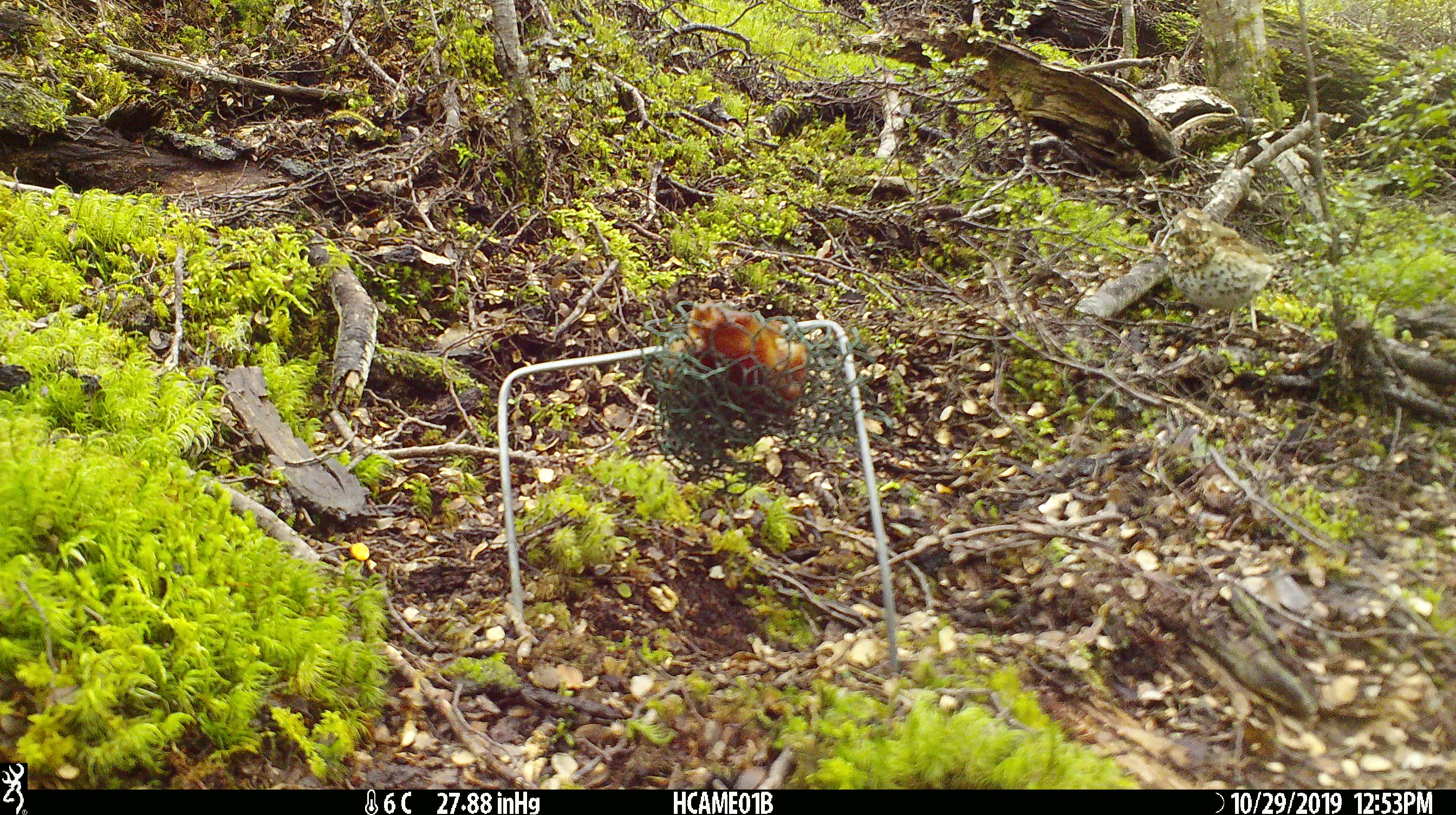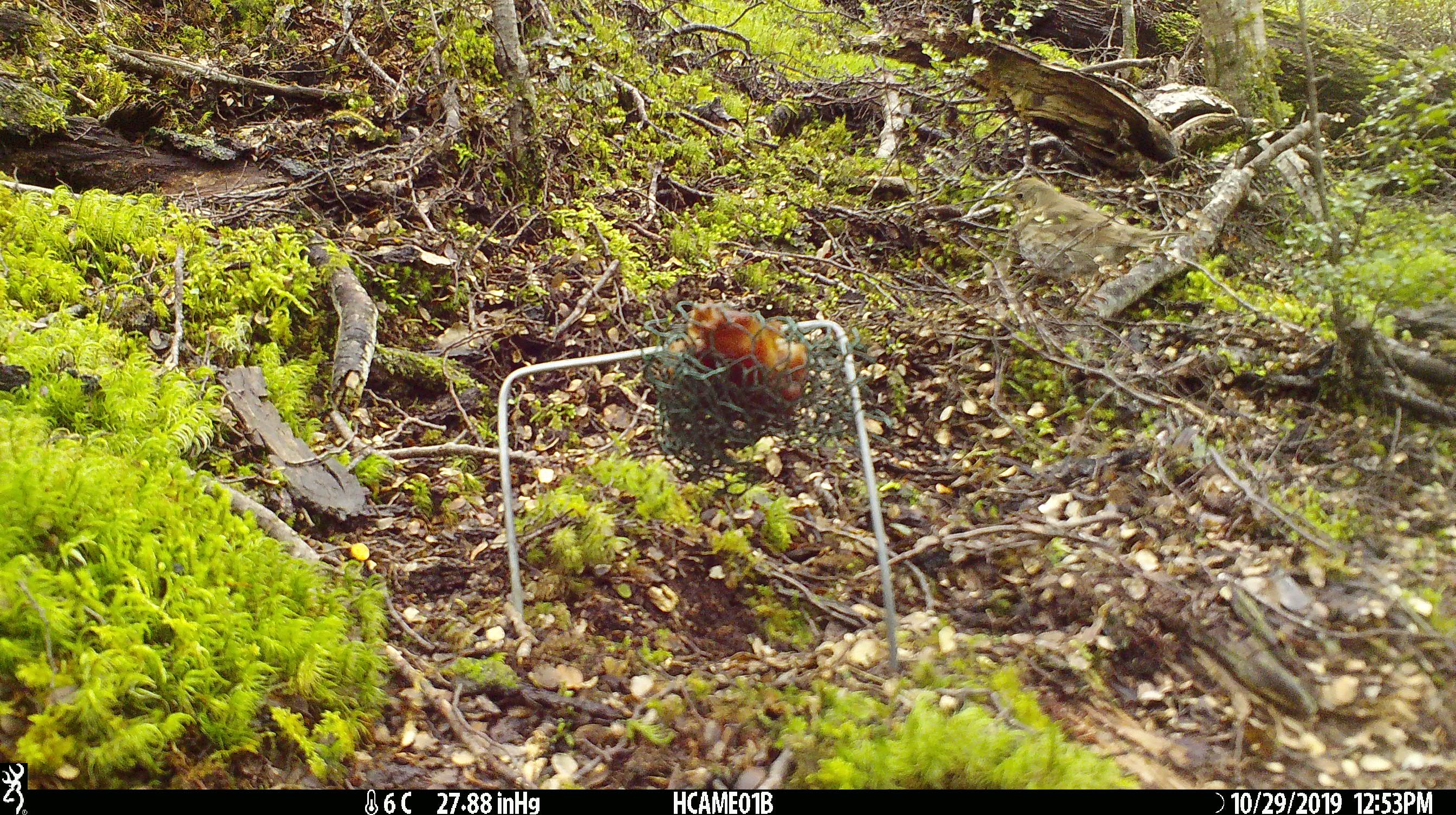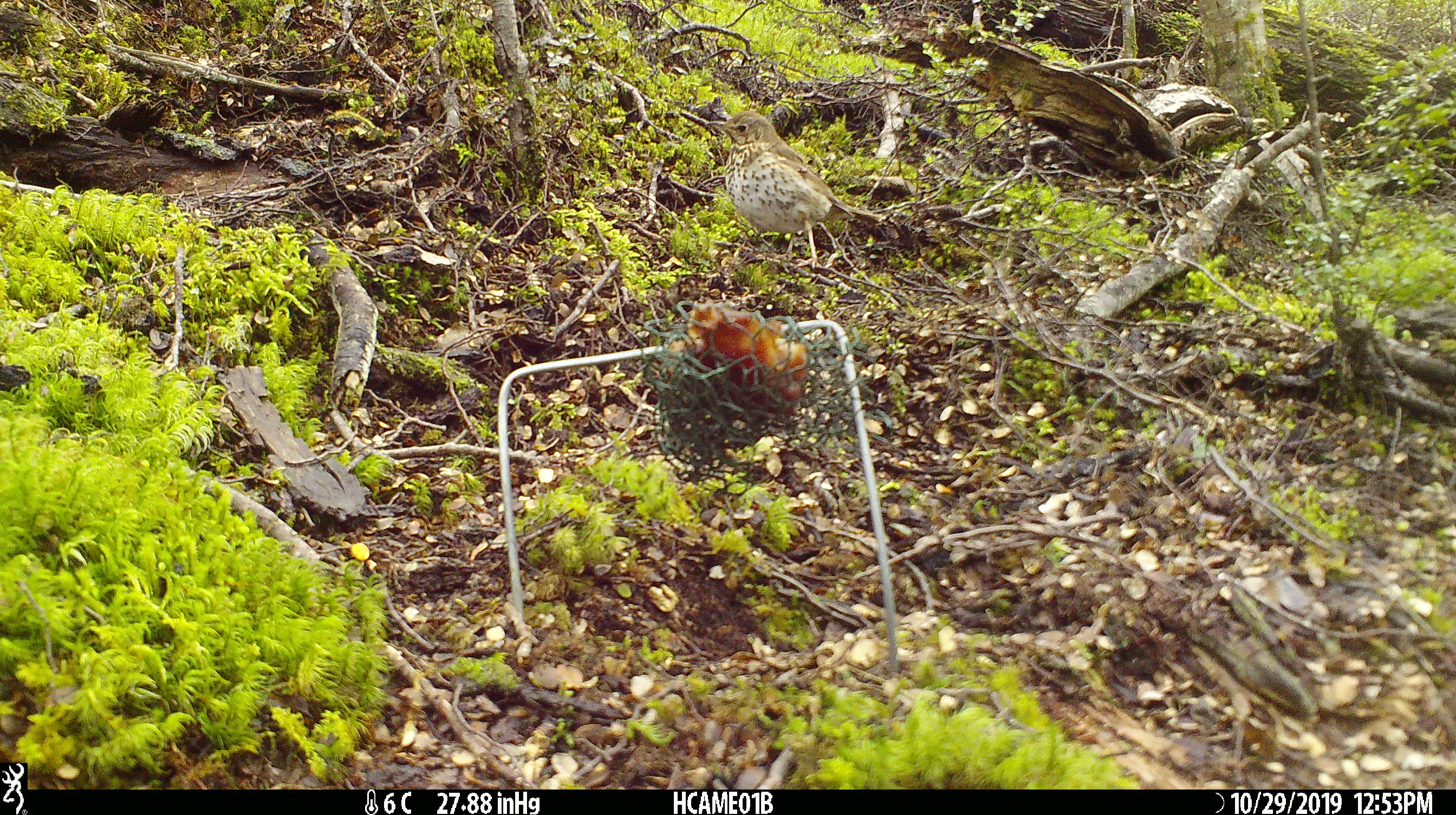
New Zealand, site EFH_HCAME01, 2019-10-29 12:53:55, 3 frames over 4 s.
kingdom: Animalia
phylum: Chordata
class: Aves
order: Passeriformes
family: Turdidae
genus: Turdus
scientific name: Turdus philomelos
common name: song thrush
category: thrush